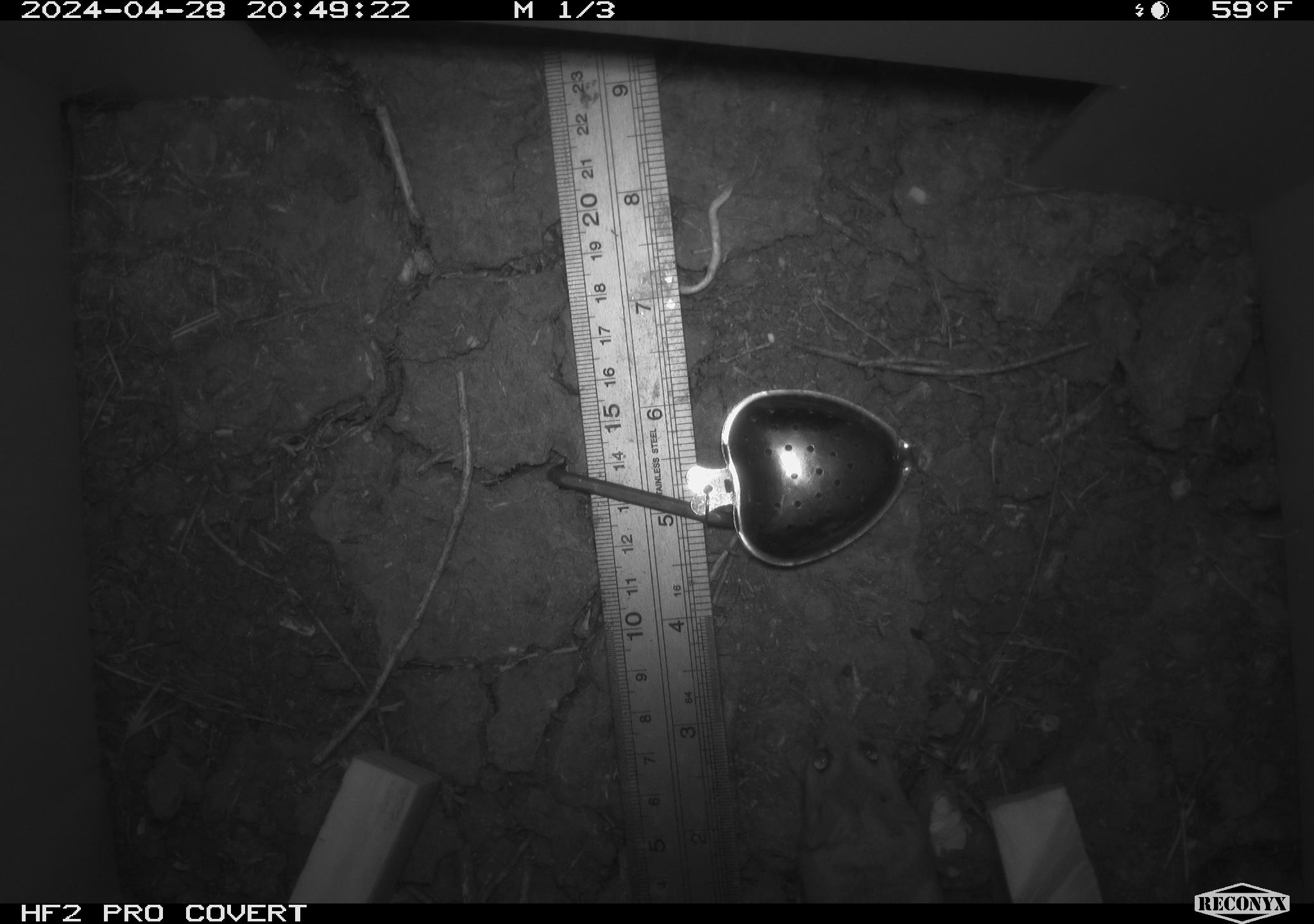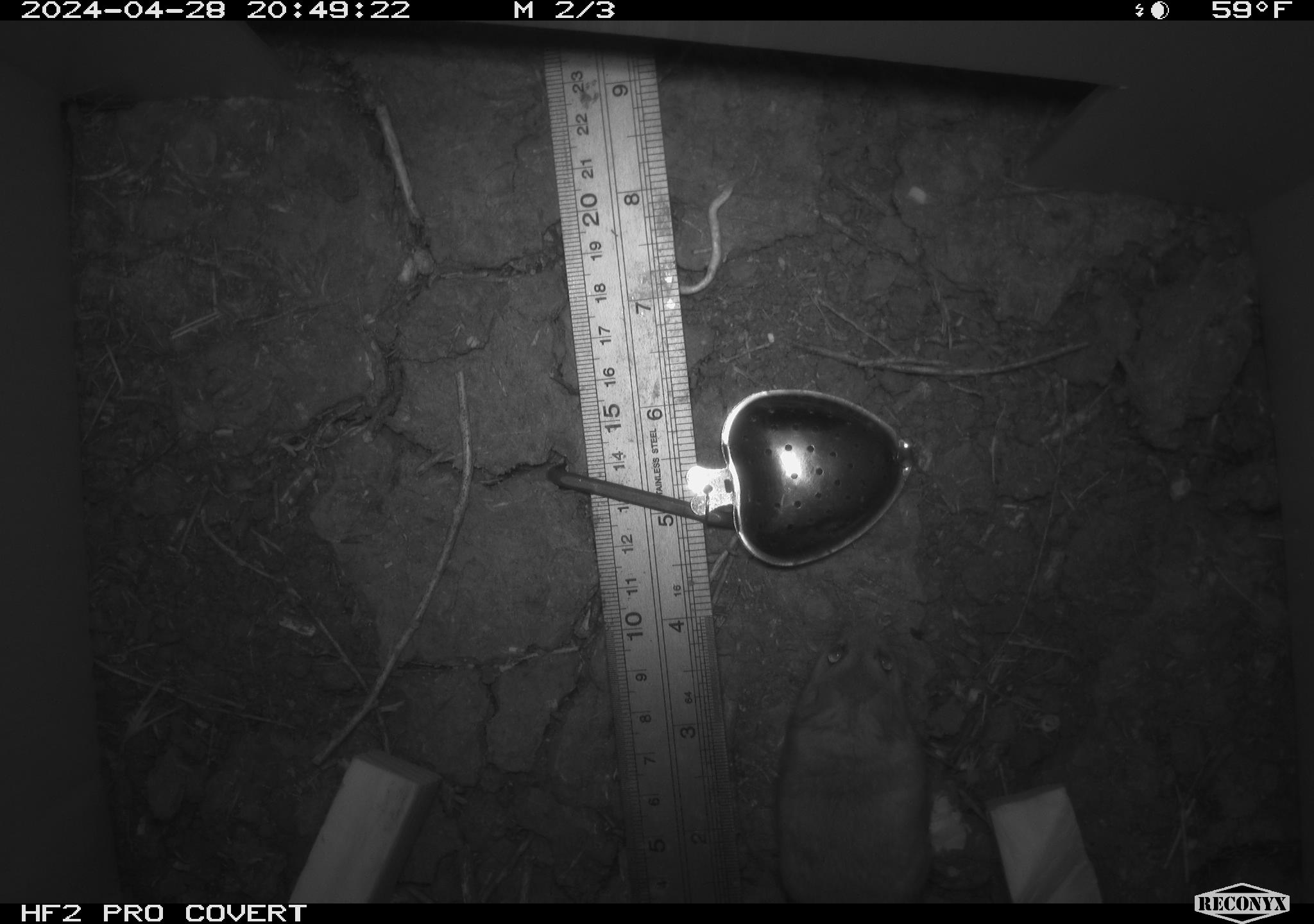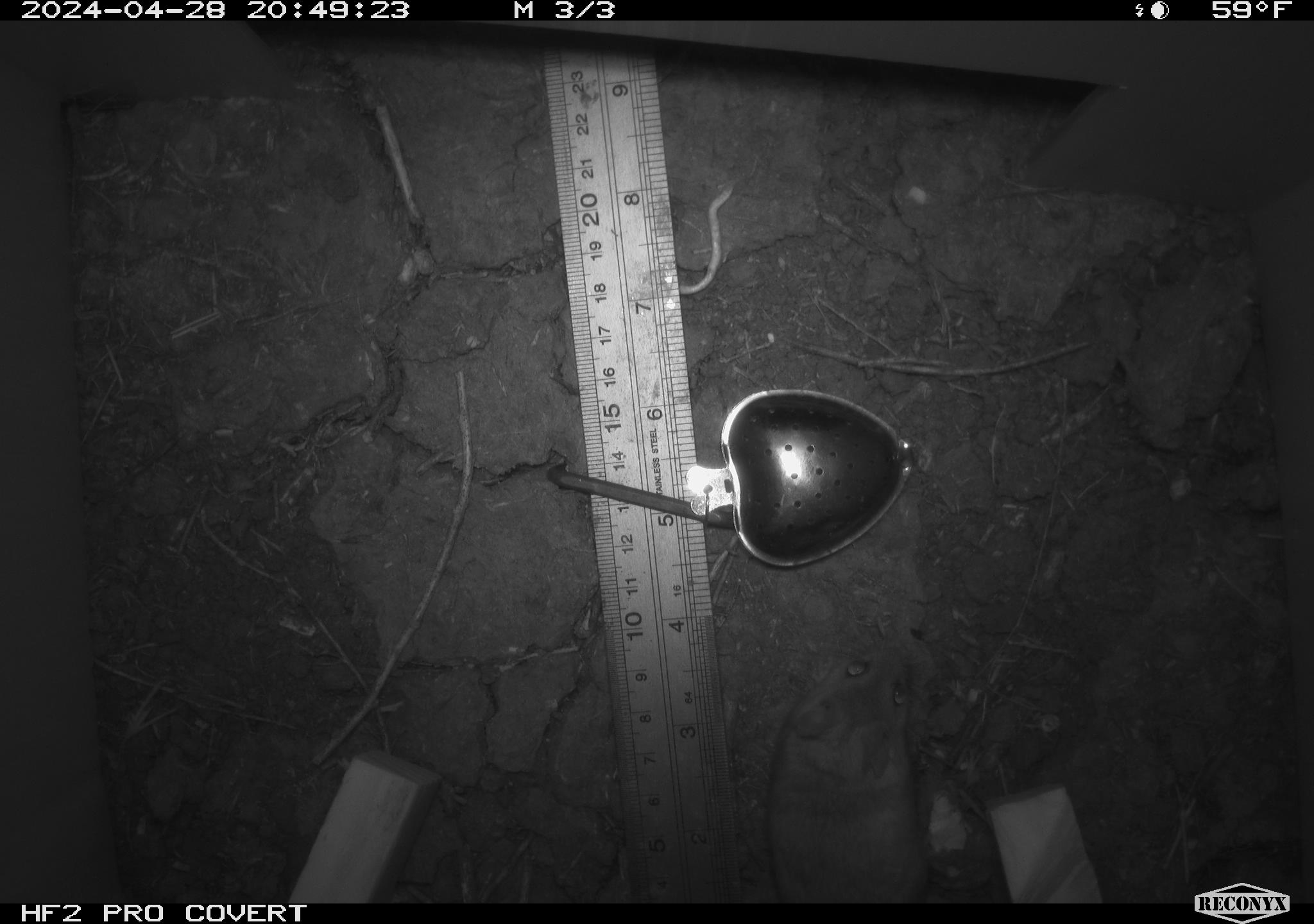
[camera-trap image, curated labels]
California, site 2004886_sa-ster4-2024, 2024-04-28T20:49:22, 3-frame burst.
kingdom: Animalia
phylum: Chordata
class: Mammalia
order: Rodentia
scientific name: Rodentia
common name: mouse species